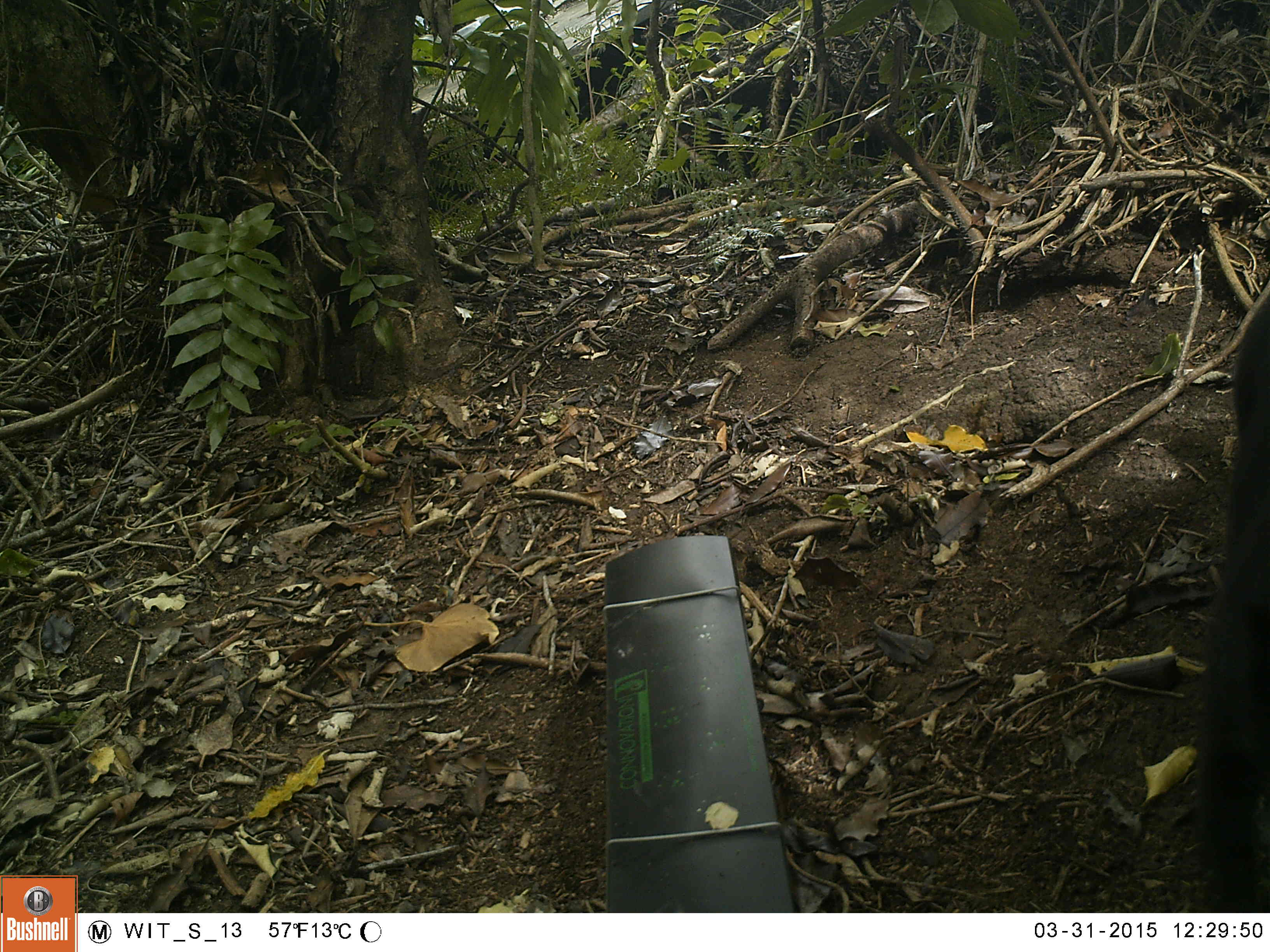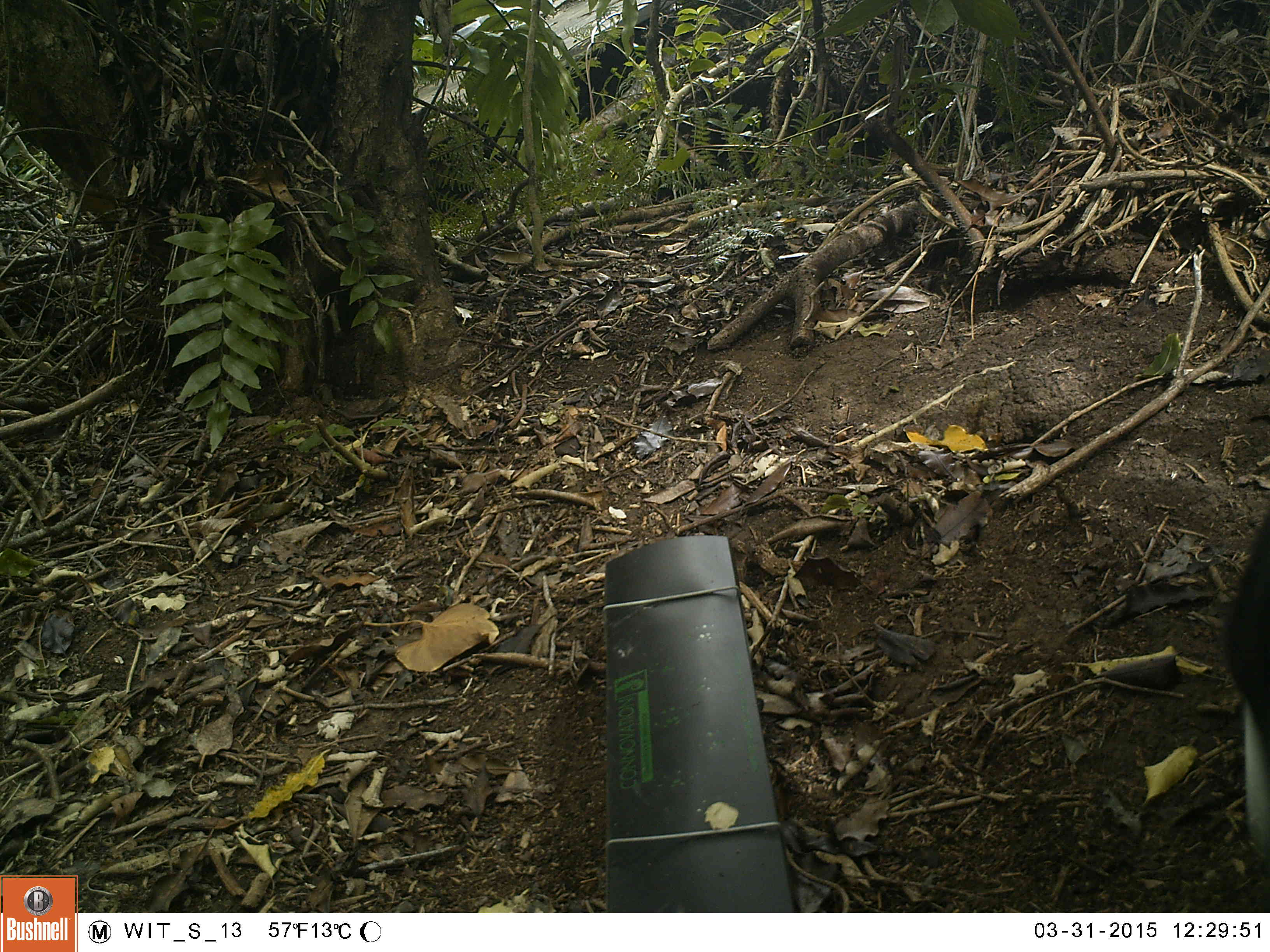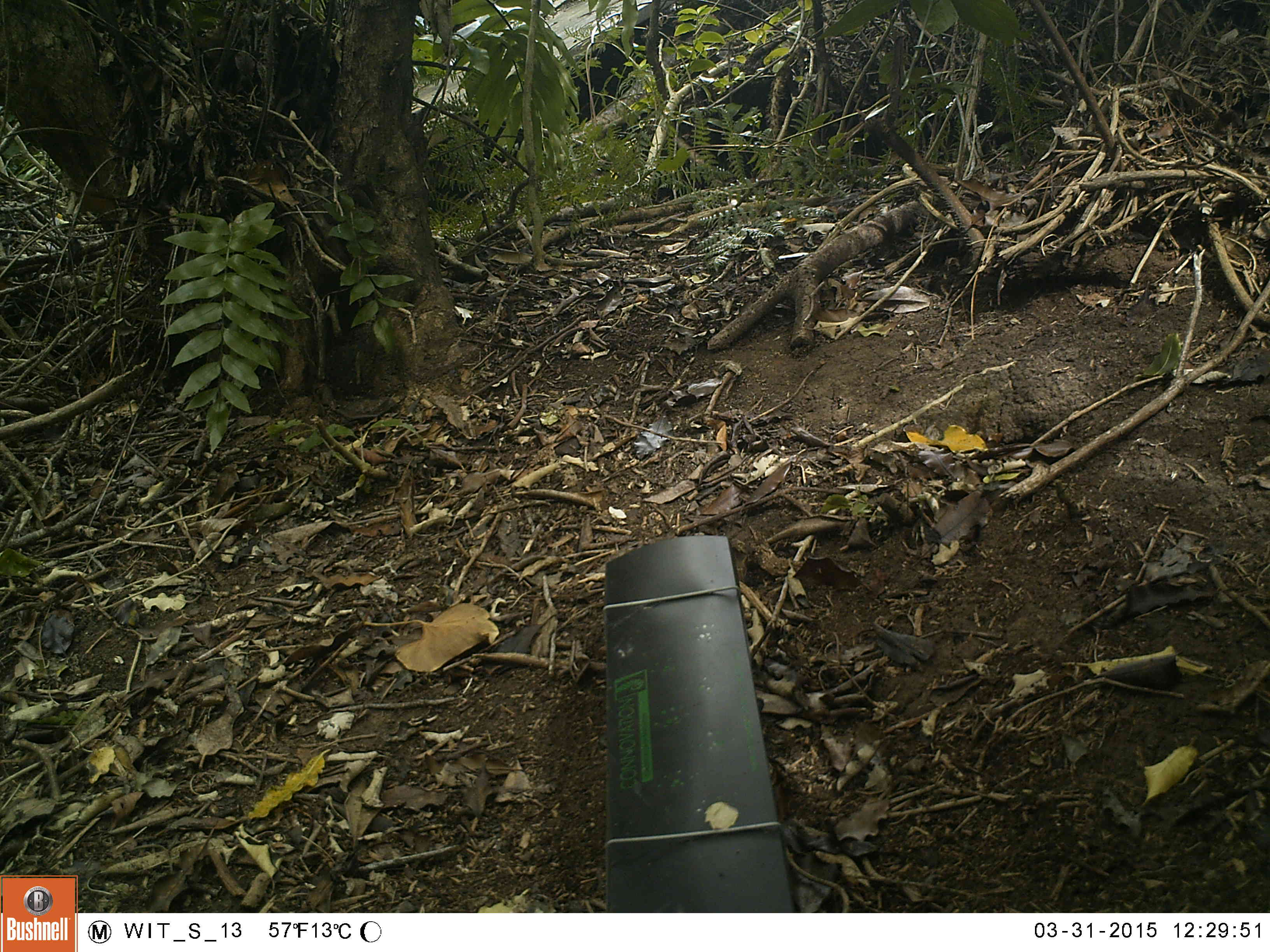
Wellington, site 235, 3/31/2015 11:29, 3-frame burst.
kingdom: Animalia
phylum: Chordata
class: Mammalia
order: Carnivora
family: Felidae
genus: Felis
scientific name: Felis catus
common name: cat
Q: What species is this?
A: Cat (Felis catus).